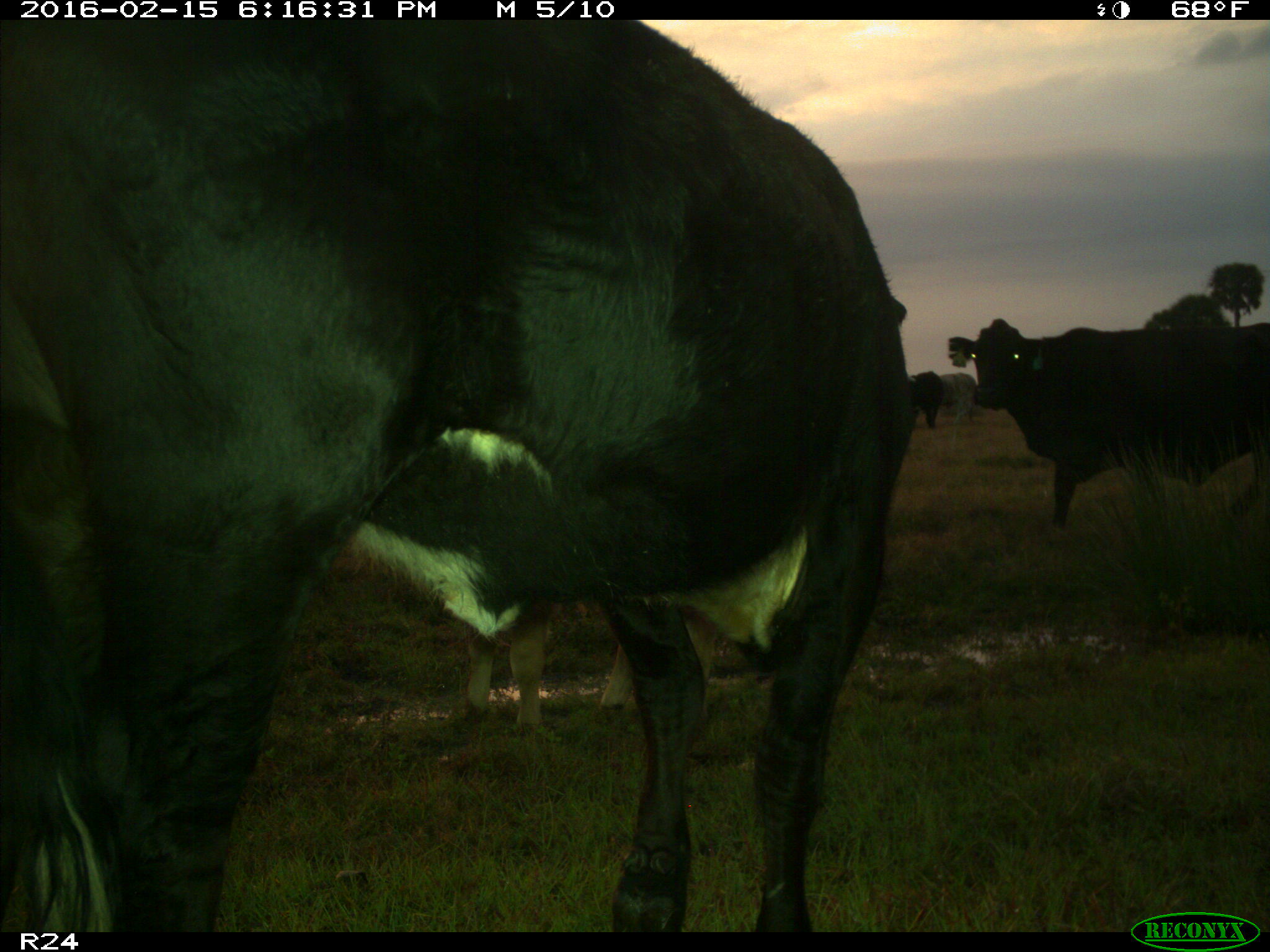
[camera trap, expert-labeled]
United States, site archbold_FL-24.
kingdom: Animalia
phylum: Chordata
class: Mammalia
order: Artiodactyla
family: Bovidae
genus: Bos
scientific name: Bos taurus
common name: domestic cow